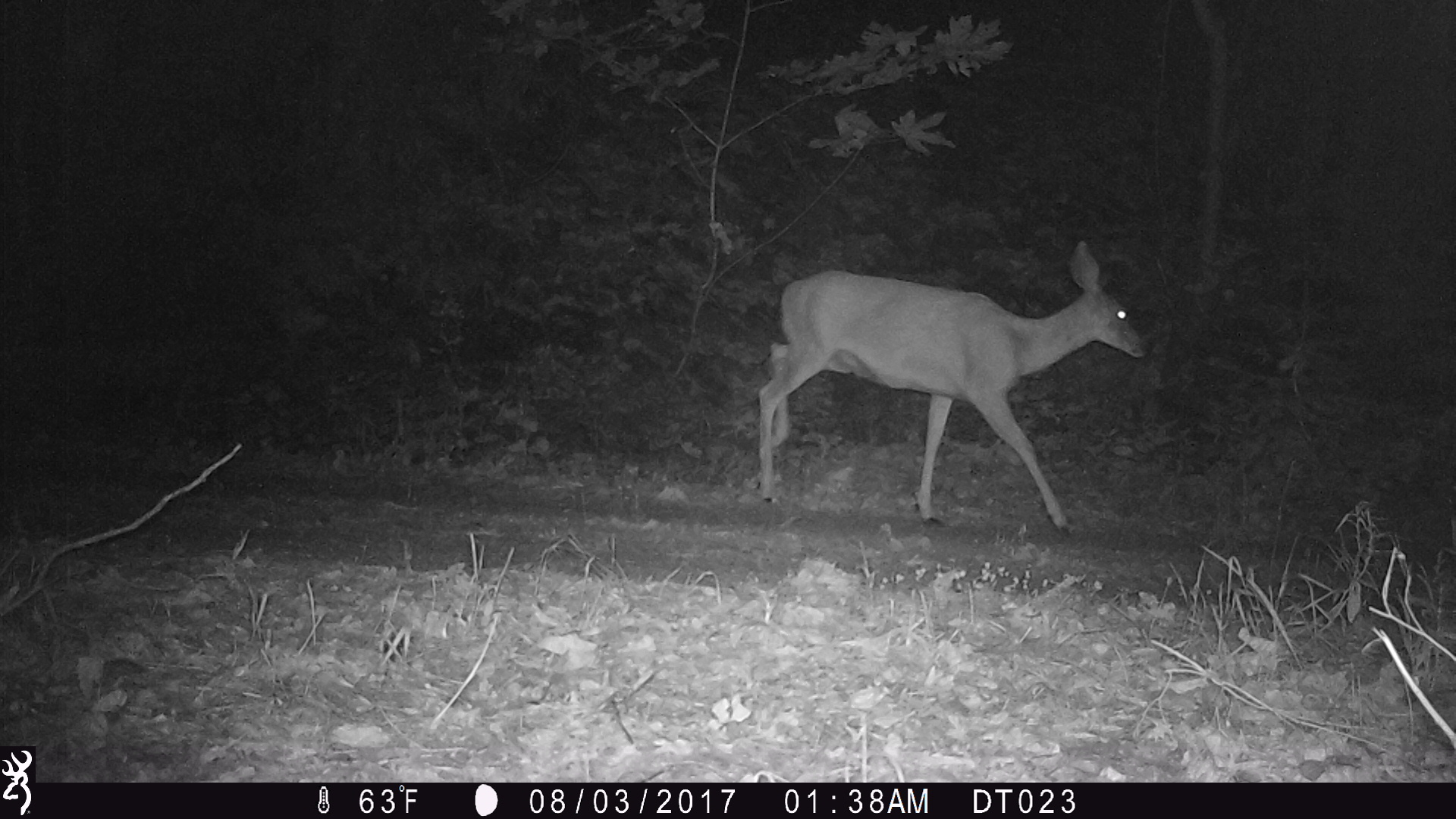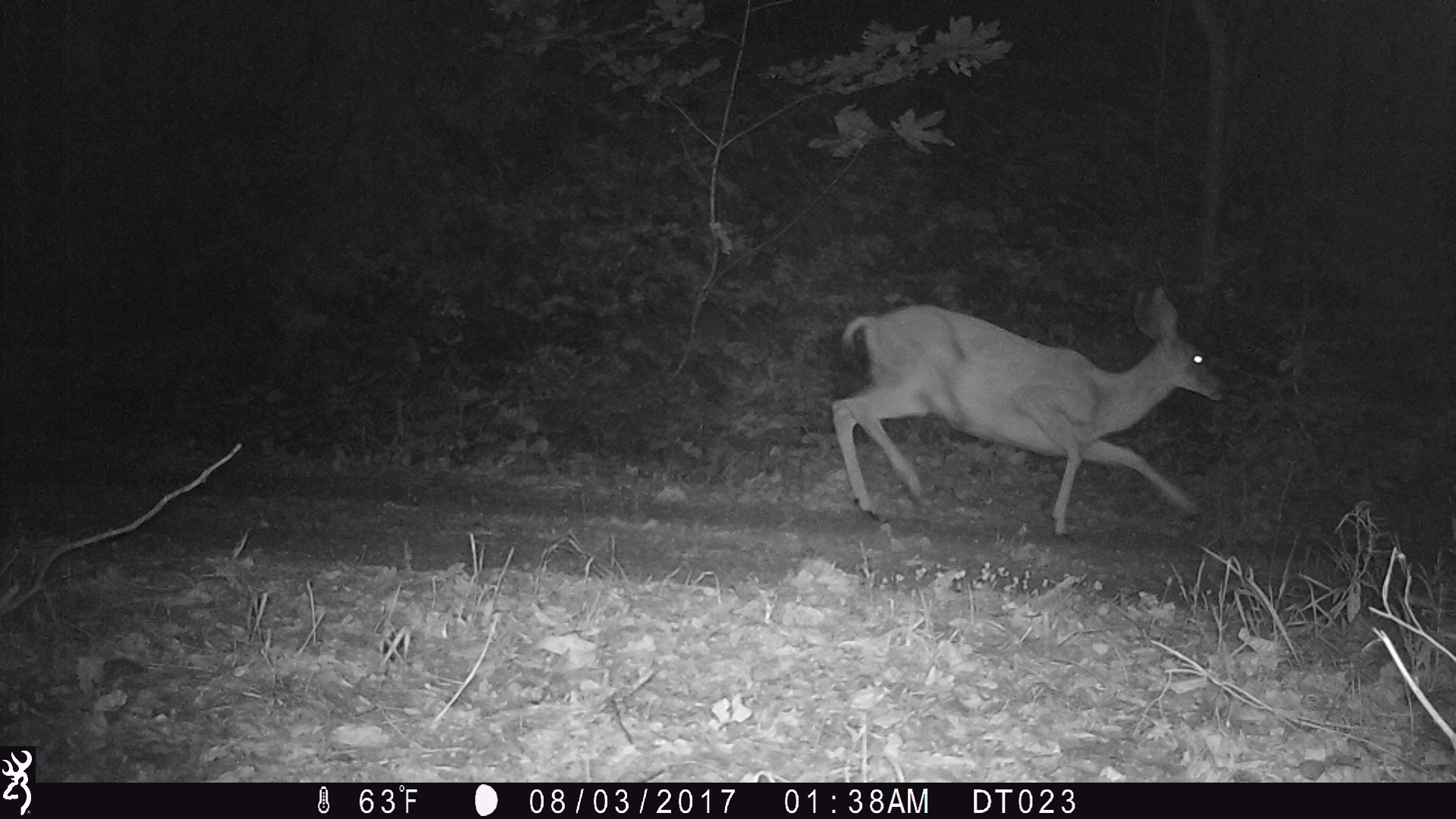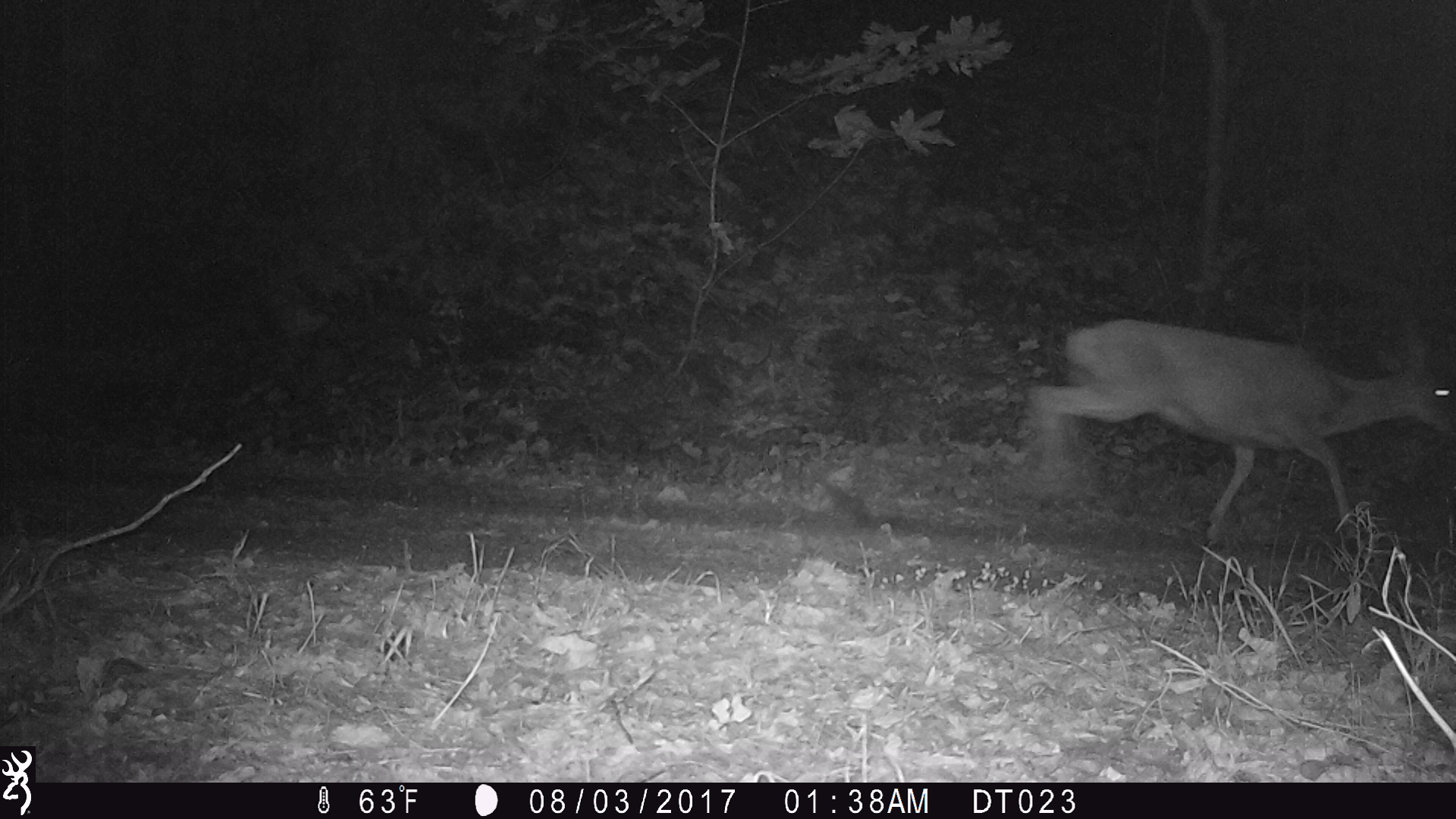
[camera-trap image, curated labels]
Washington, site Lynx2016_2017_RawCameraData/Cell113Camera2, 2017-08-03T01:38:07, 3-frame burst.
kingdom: Animalia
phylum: Chordata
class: Mammalia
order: Artiodactyla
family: Cervidae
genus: Odocoileus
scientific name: Odocoileus hemionus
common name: mule deer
Odocoileus hemionus (mule deer). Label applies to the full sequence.